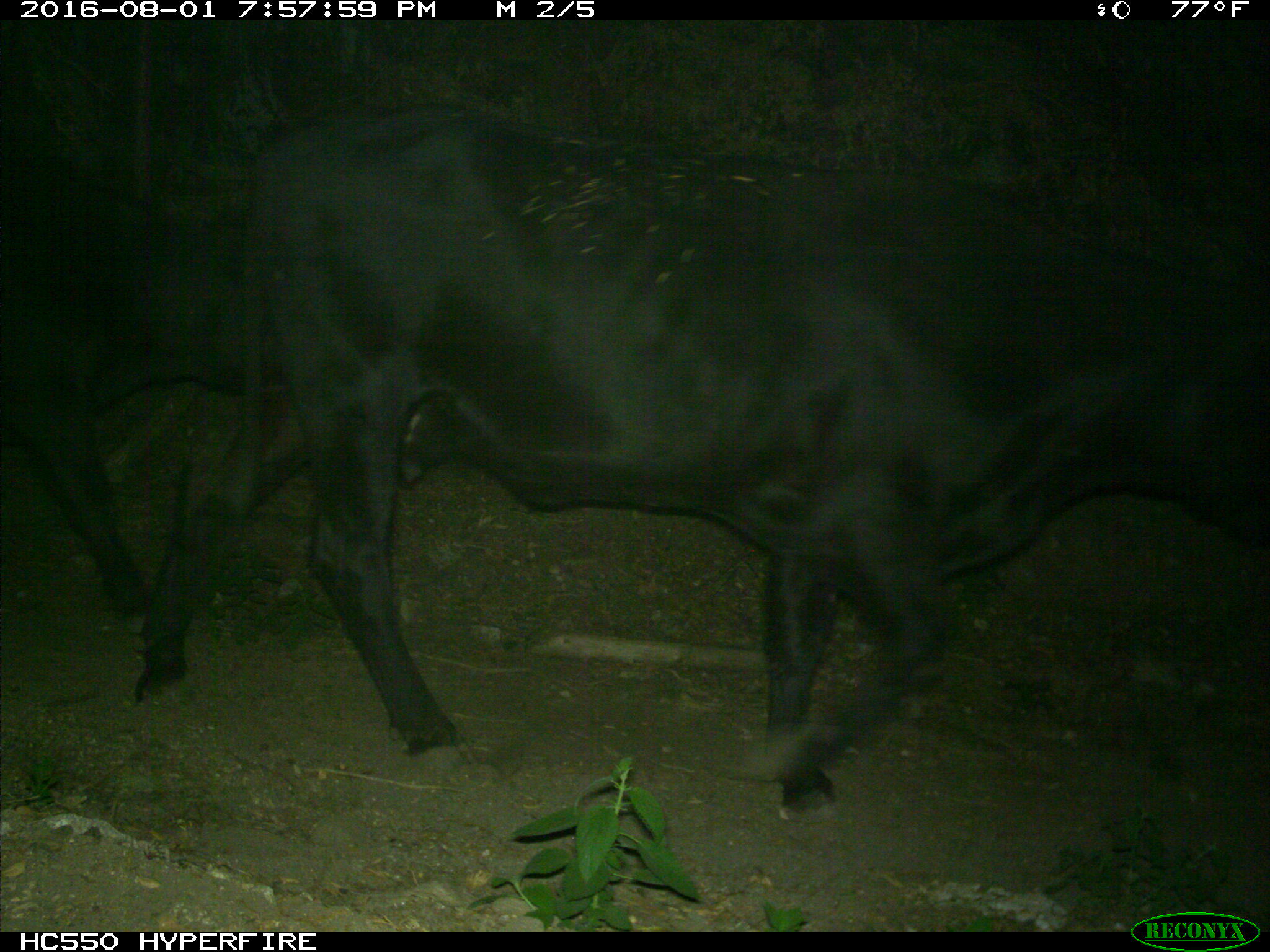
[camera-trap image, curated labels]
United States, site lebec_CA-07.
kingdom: Animalia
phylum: Chordata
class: Mammalia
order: Artiodactyla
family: Bovidae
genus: Bos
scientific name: Bos taurus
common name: domestic cow